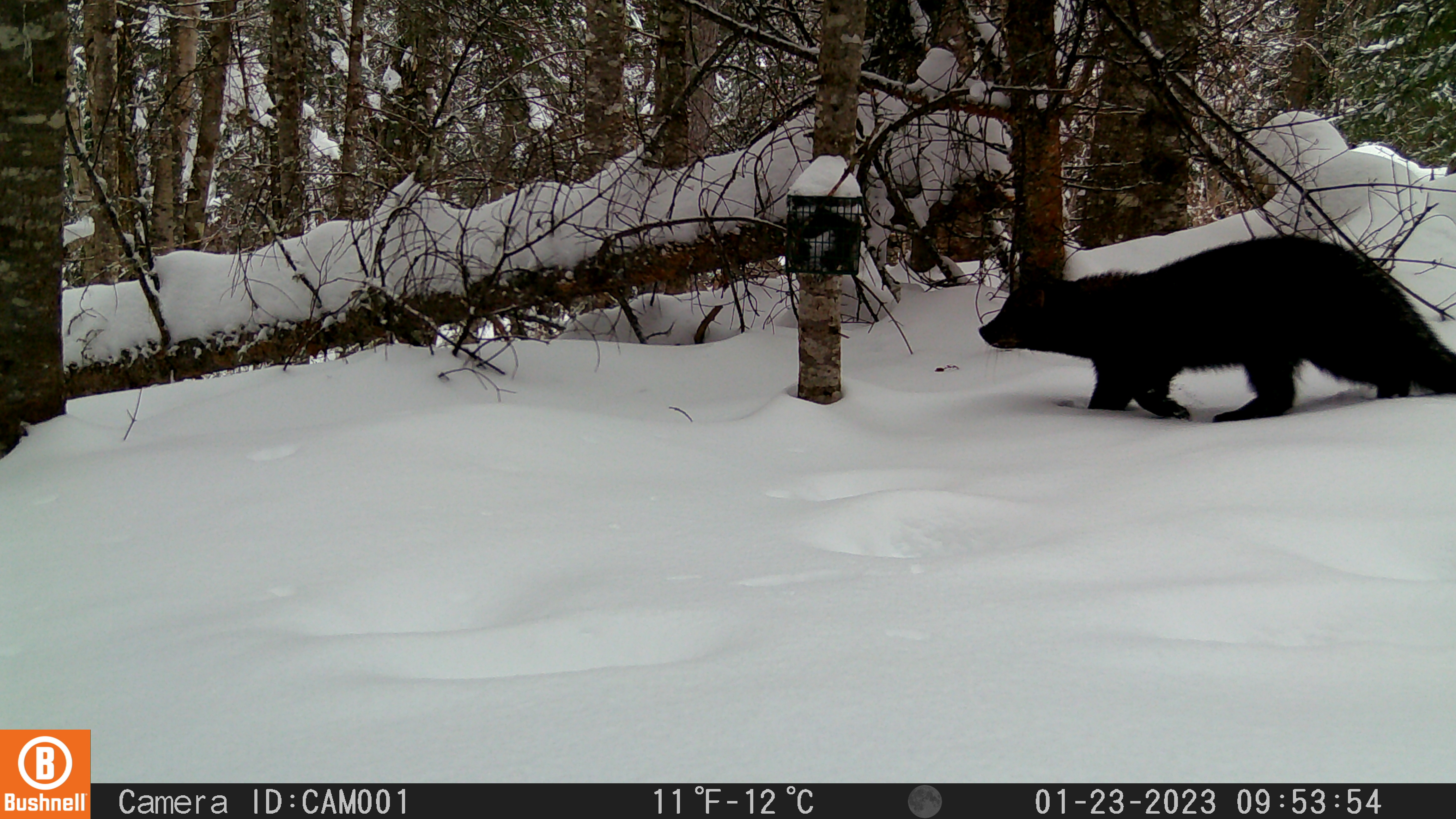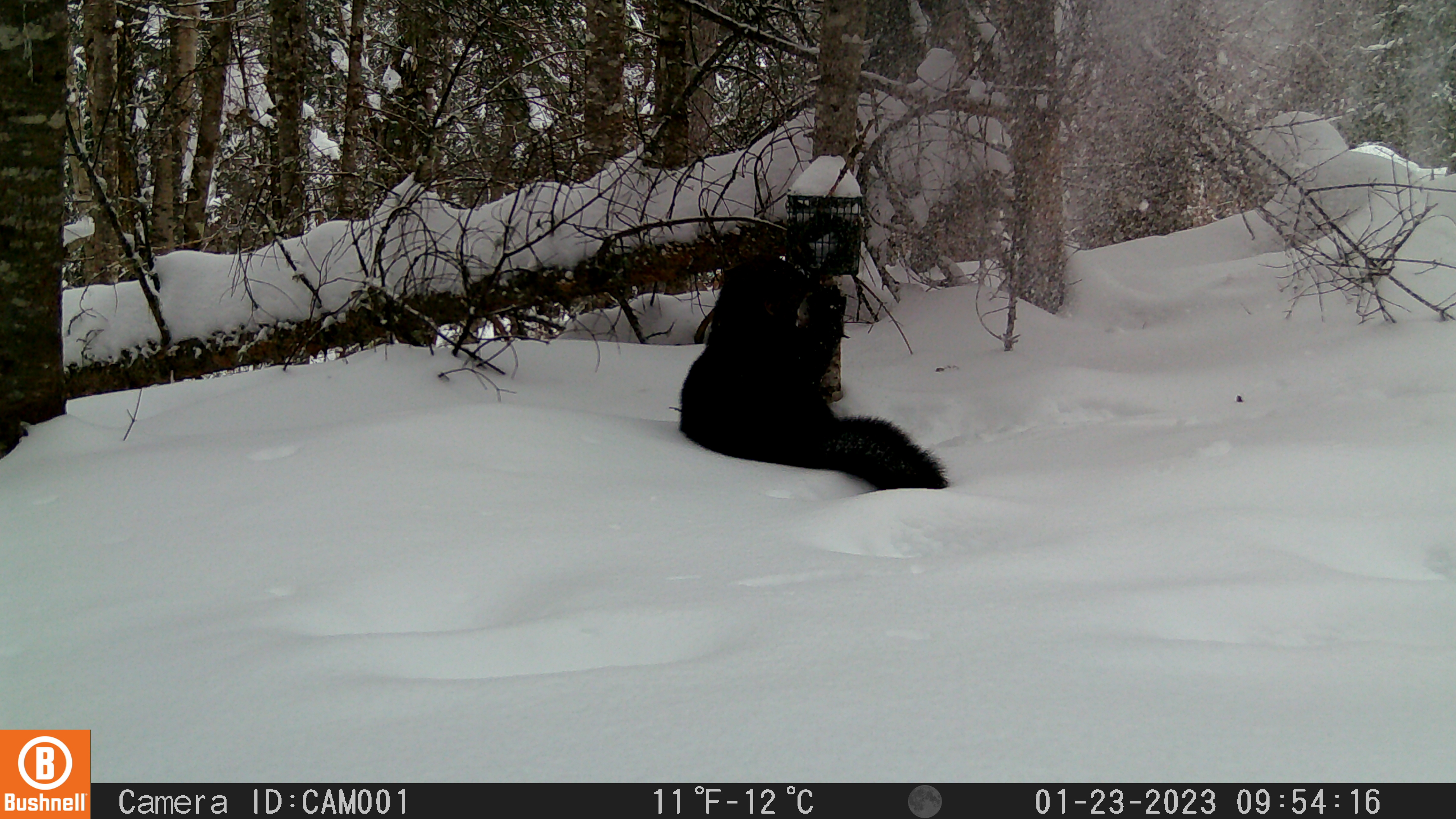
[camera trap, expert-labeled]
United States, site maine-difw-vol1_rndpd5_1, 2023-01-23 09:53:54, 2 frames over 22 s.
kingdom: Animalia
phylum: Chordata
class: Mammalia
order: Carnivora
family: Mustelidae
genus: Pekania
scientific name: Pekania pennanti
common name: fisher